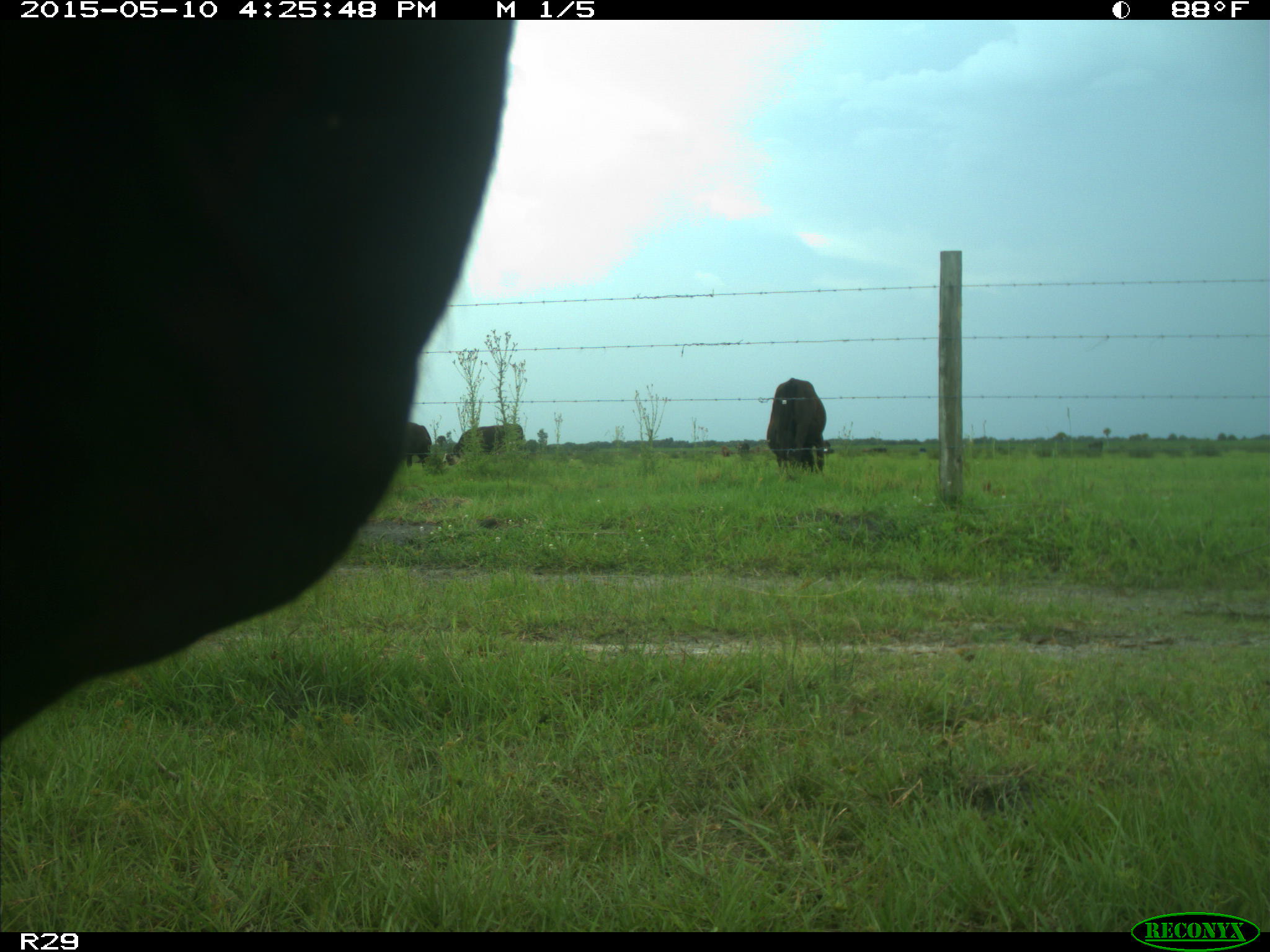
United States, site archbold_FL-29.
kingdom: Animalia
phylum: Chordata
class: Mammalia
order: Artiodactyla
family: Bovidae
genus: Bos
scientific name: Bos taurus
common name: domestic cow